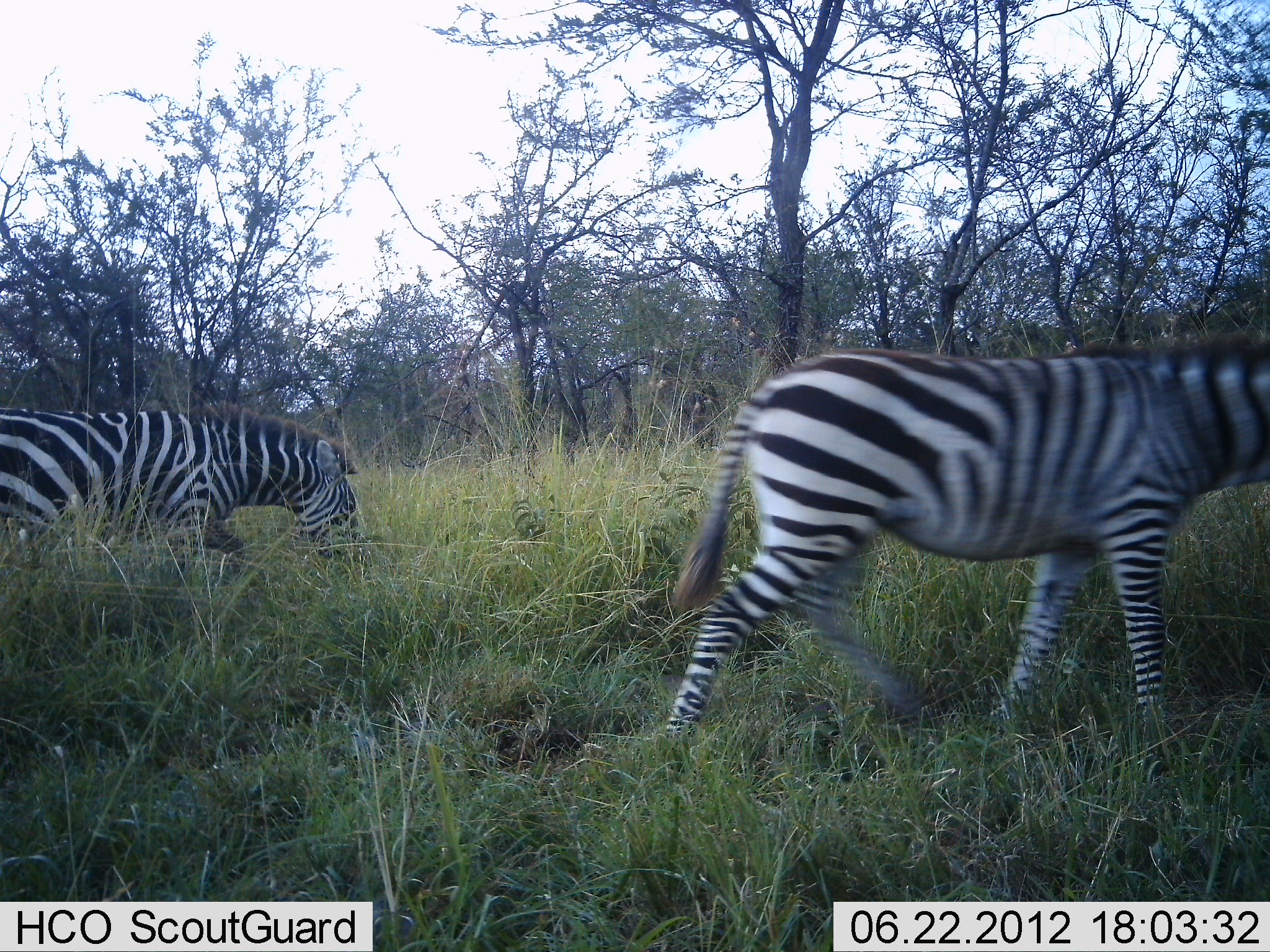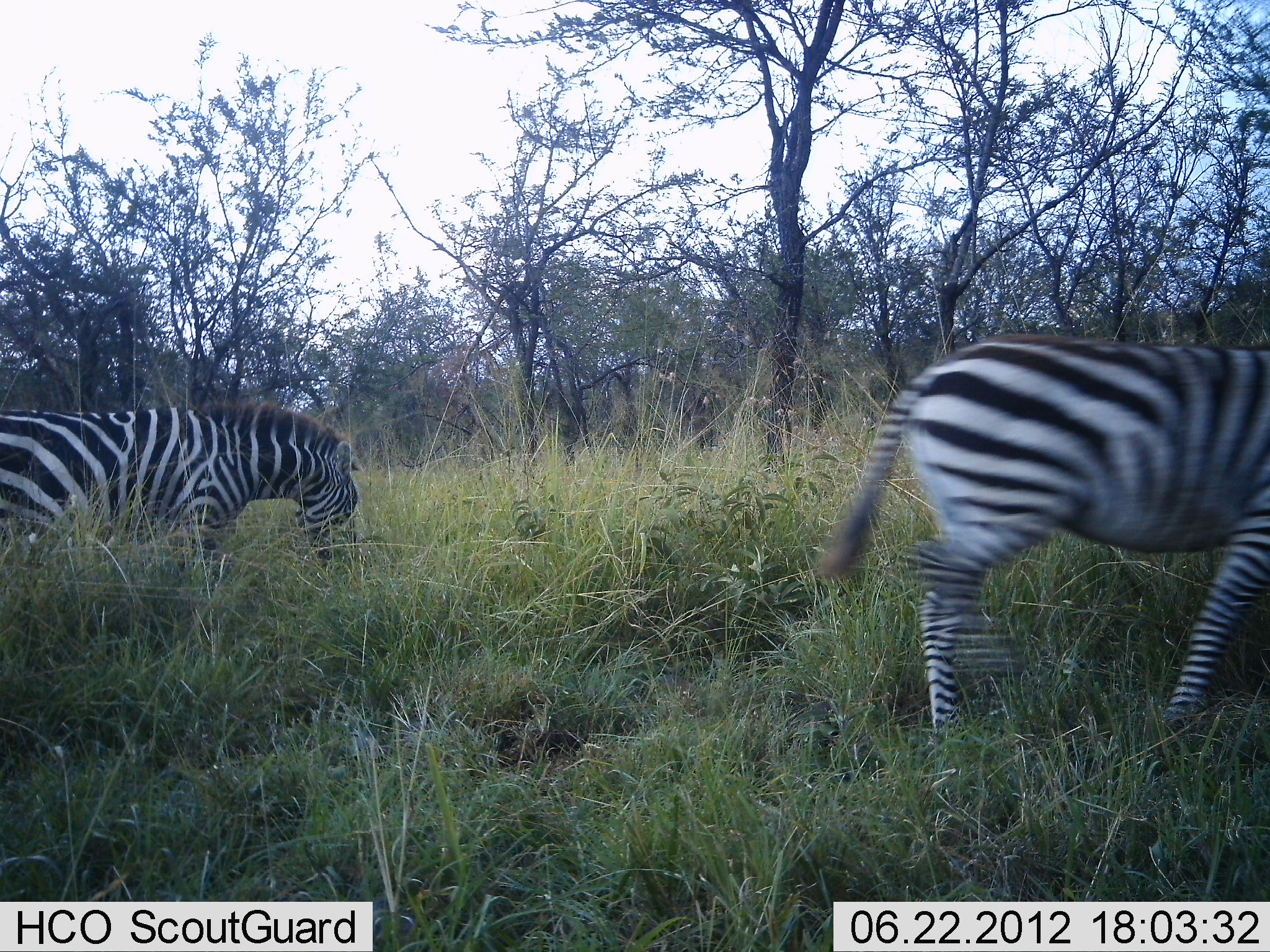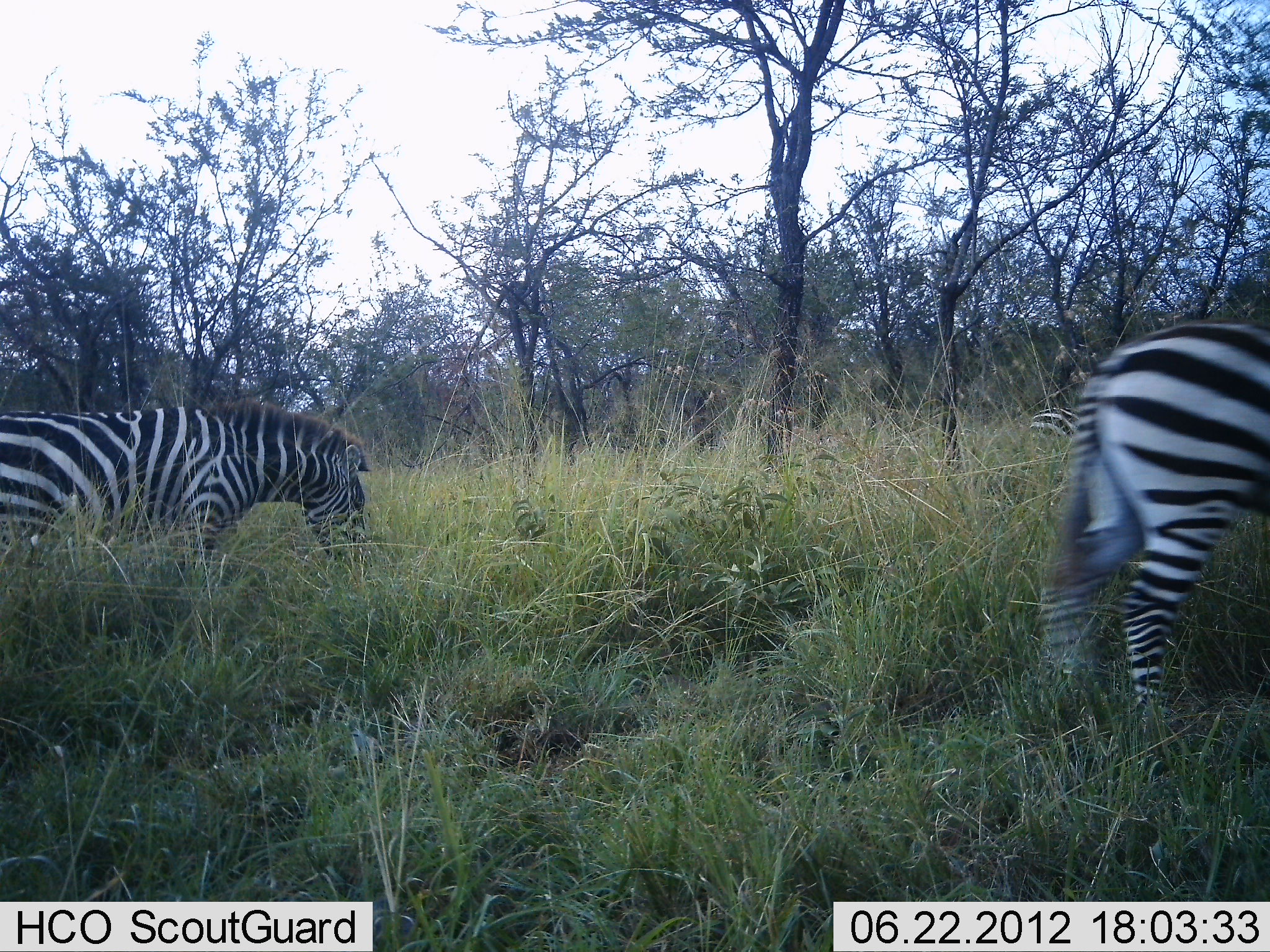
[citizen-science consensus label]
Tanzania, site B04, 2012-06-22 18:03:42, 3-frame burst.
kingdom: Animalia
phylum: Chordata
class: Mammalia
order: Perissodactyla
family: Equidae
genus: Equus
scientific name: Equus quagga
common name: plains zebra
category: zebra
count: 2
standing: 40%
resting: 0%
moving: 100%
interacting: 0%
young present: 0%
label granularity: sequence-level